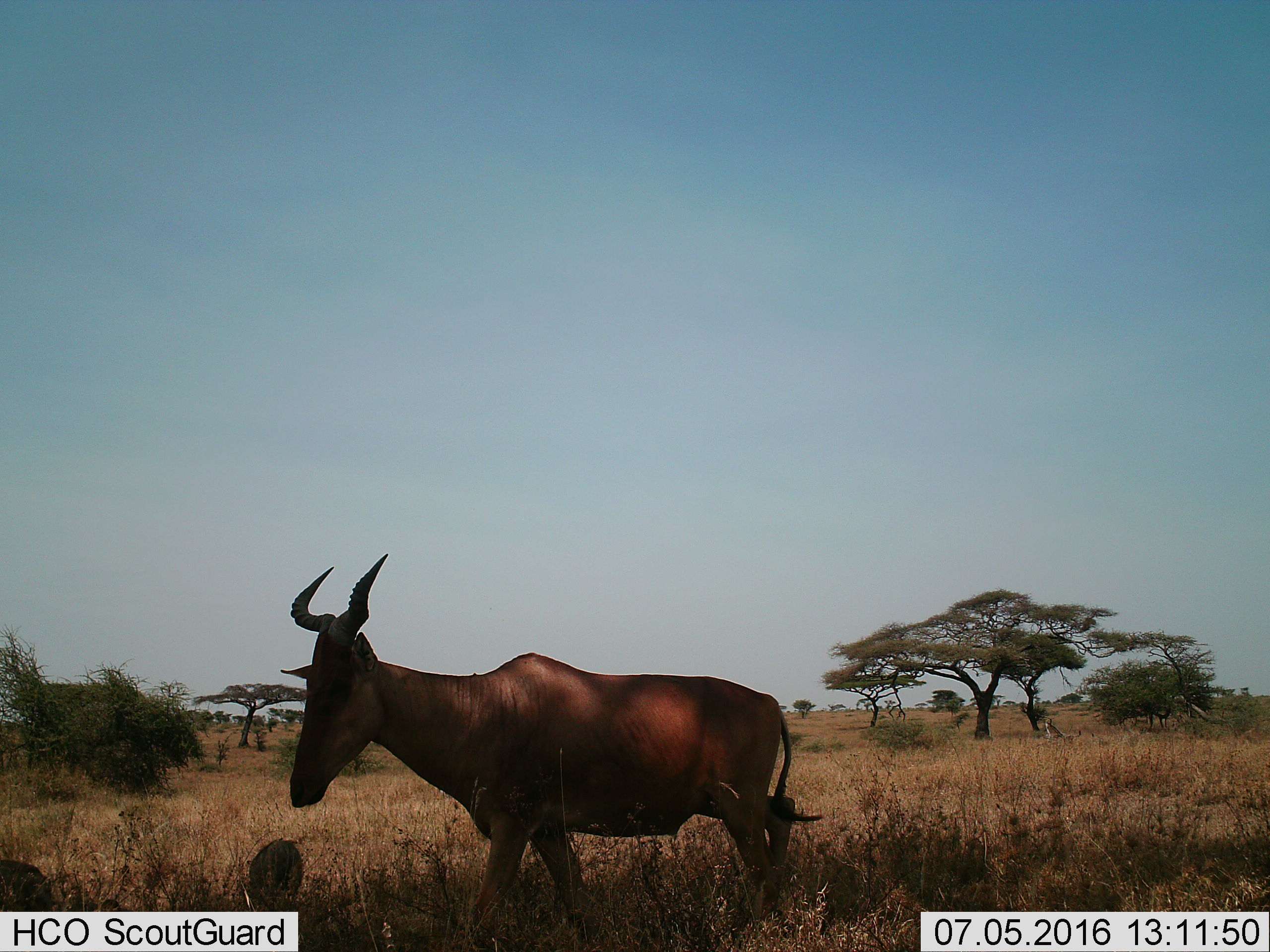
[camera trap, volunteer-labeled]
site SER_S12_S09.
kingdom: Animalia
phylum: Chordata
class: Mammalia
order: Artiodactyla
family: Bovidae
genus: Alcelaphus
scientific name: Alcelaphus buselaphus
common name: hartebeest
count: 1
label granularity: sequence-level